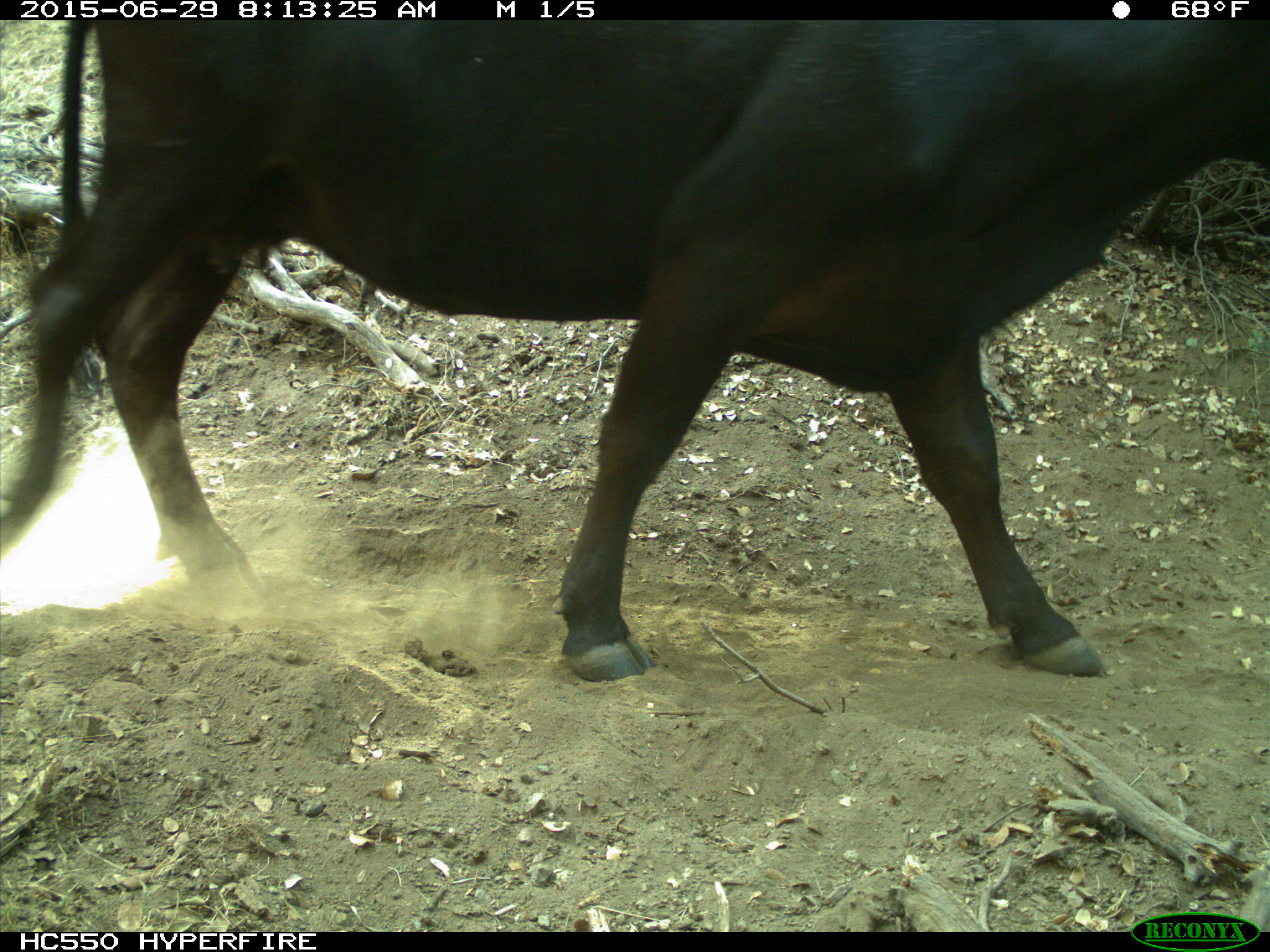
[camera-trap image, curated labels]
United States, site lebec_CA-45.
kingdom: Animalia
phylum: Chordata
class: Mammalia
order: Artiodactyla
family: Bovidae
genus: Bos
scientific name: Bos taurus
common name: domestic cow